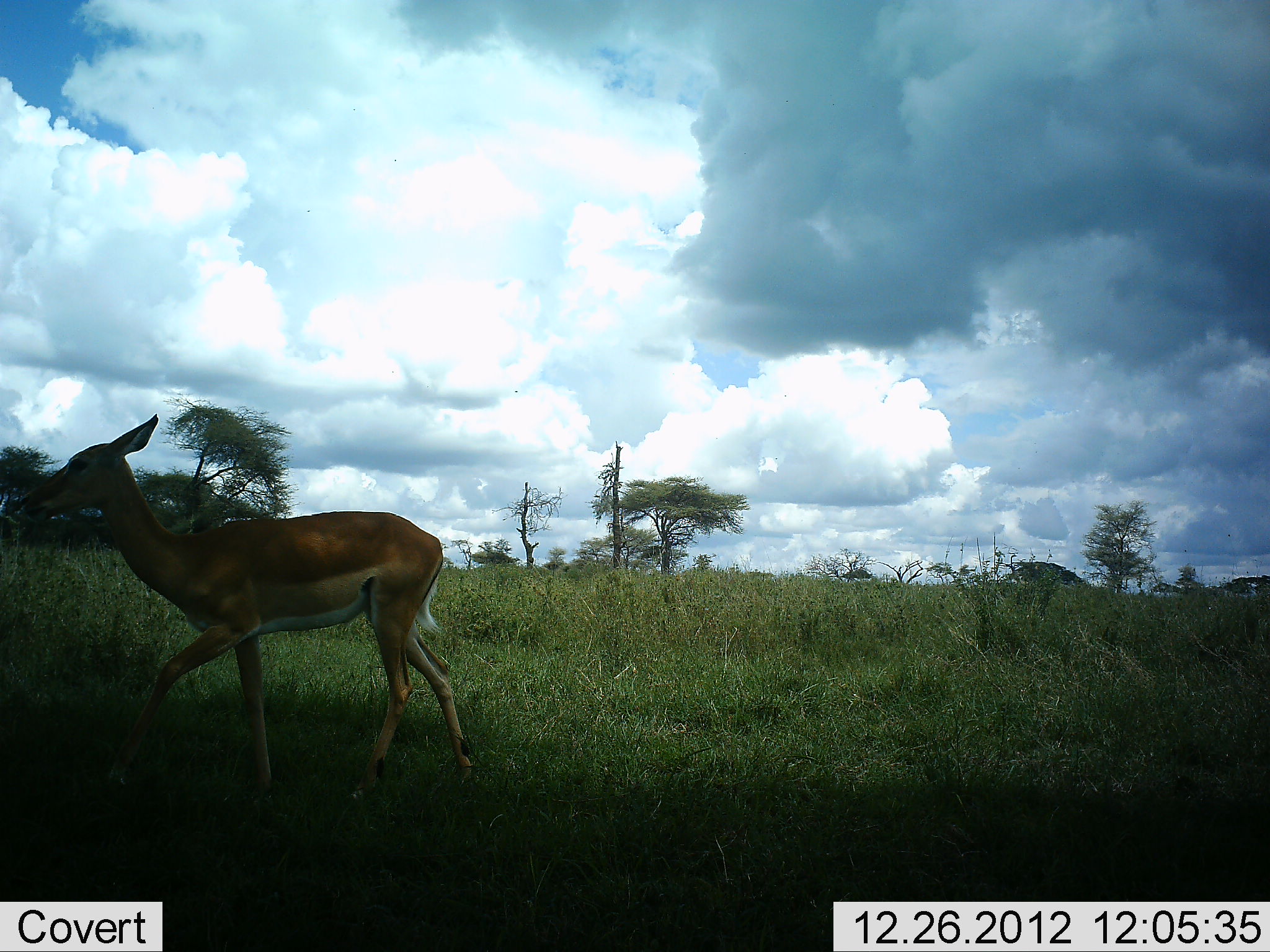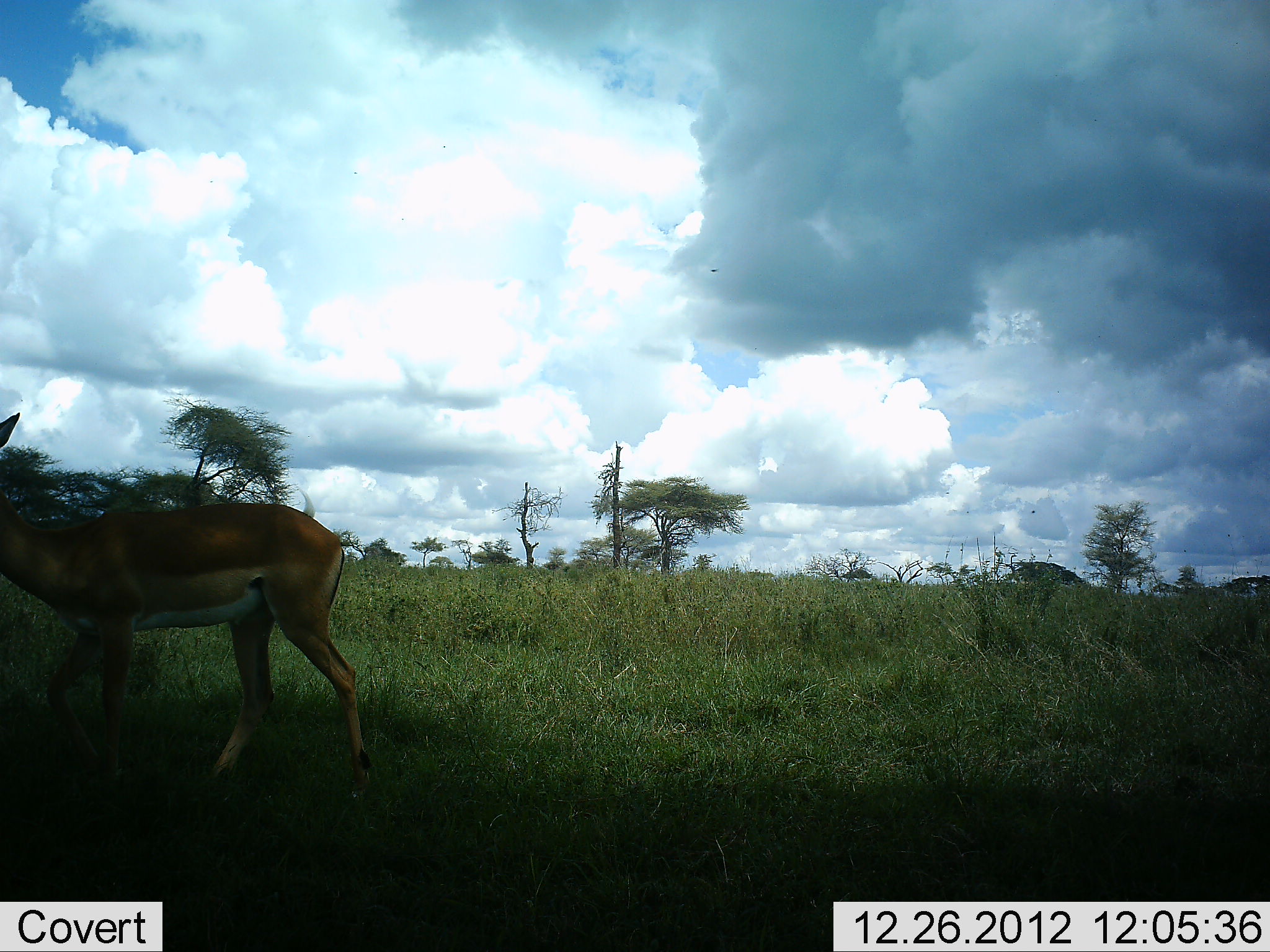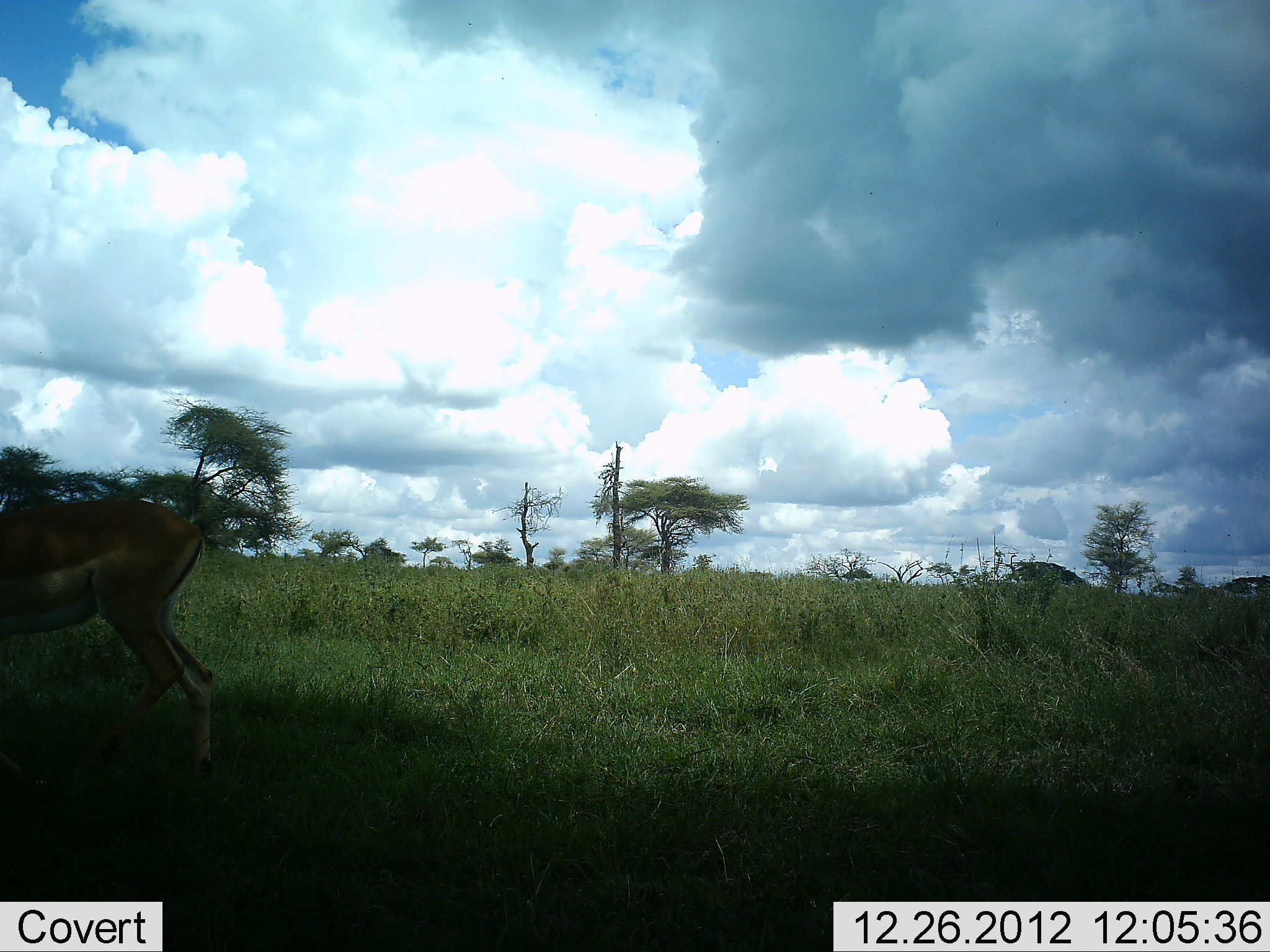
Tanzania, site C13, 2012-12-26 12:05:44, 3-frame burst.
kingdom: Animalia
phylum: Chordata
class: Mammalia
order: Artiodactyla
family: Bovidae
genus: Aepyceros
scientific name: Aepyceros melampus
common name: impala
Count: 1.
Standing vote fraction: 0%.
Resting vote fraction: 0%.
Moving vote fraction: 100%.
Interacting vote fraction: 0%.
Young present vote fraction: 0%.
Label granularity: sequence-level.